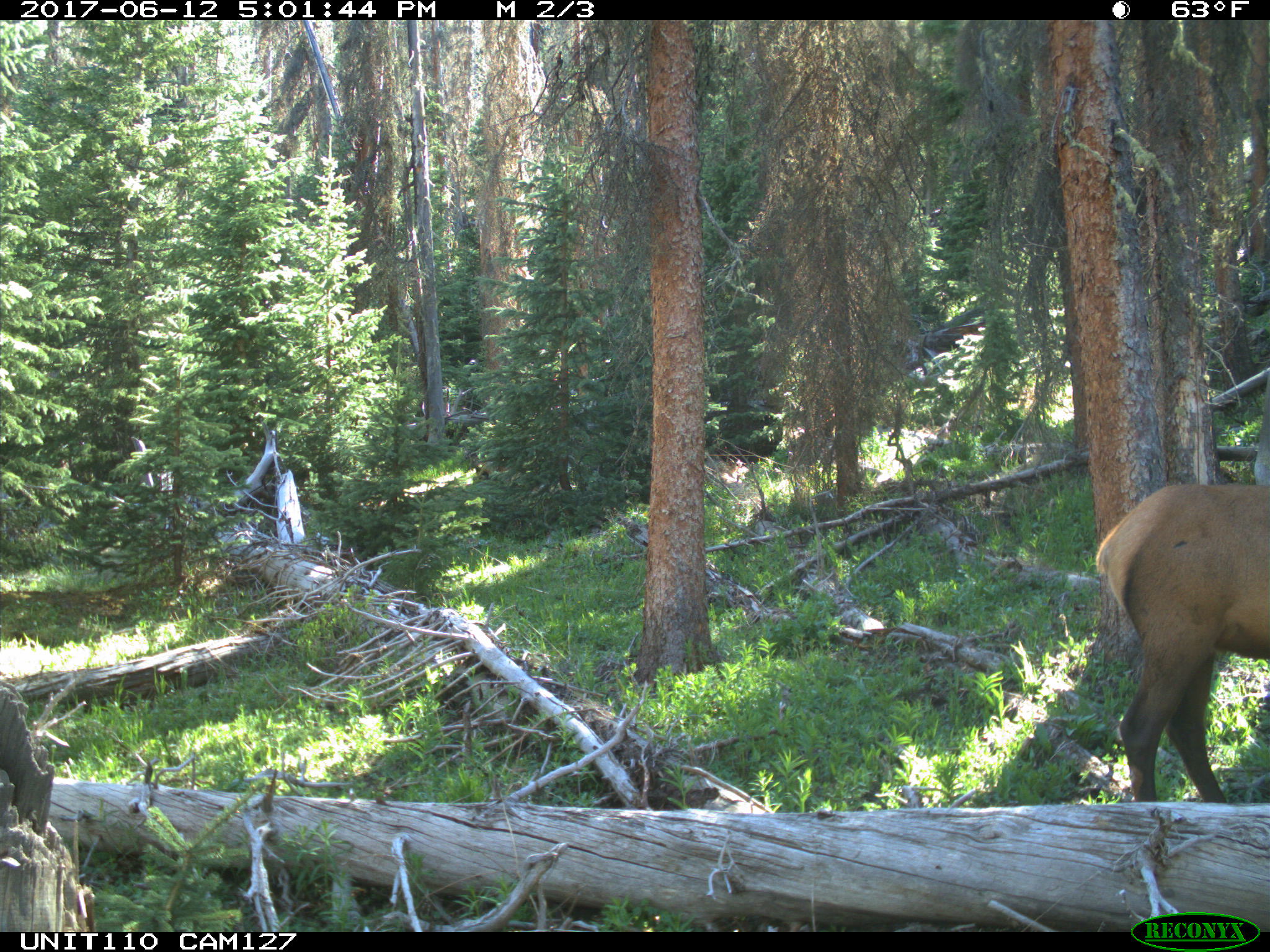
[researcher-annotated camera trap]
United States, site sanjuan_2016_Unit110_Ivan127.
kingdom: Animalia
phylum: Chordata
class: Mammalia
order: Artiodactyla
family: Cervidae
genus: Cervus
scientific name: Cervus elaphus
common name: red deer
Cervus elaphus (red deer).